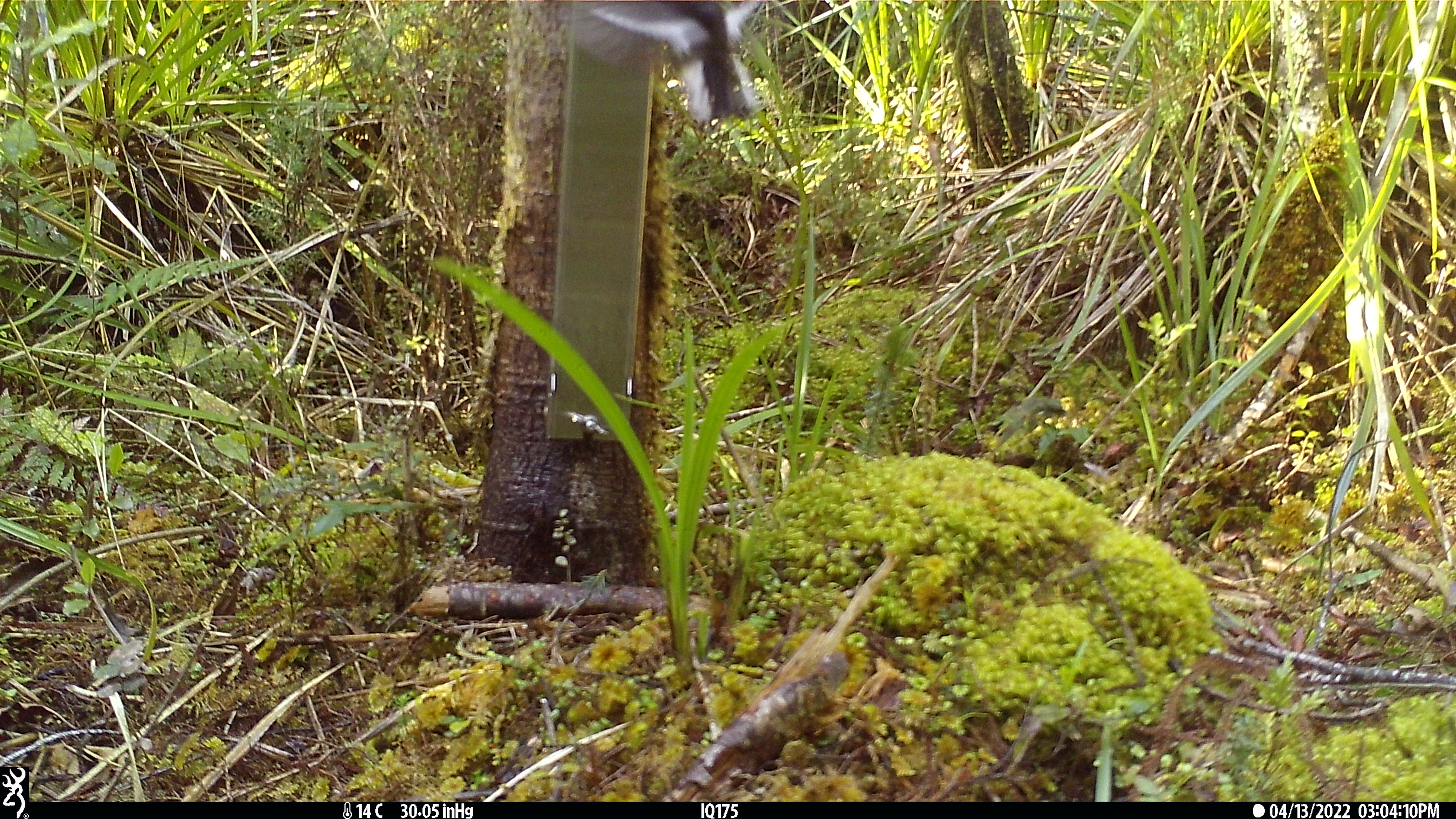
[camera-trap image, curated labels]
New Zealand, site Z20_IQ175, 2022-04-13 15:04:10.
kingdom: Animalia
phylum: Chordata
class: Aves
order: Passeriformes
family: Petroicidae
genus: Petroica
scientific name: Petroica macrocephala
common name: tomtit